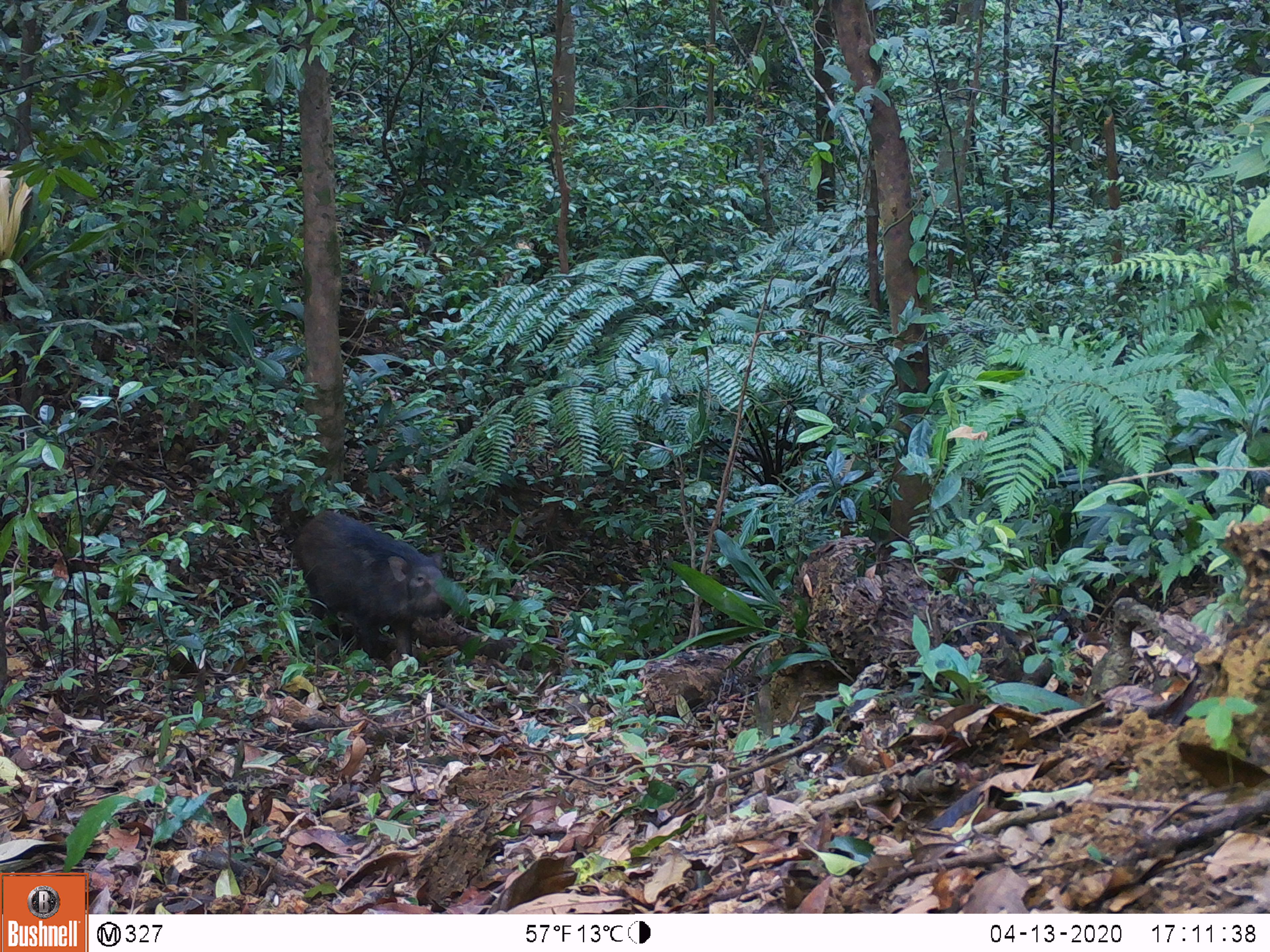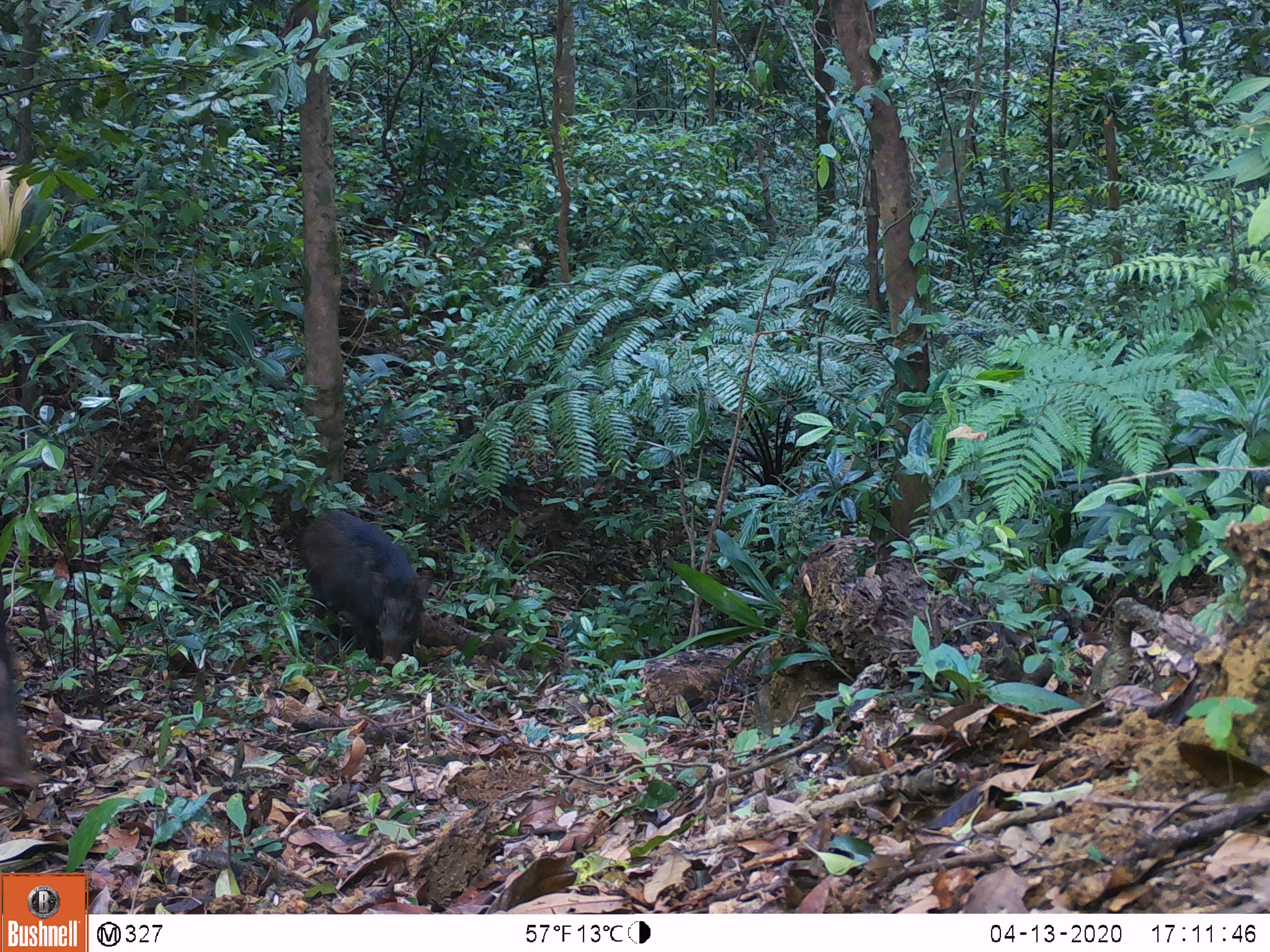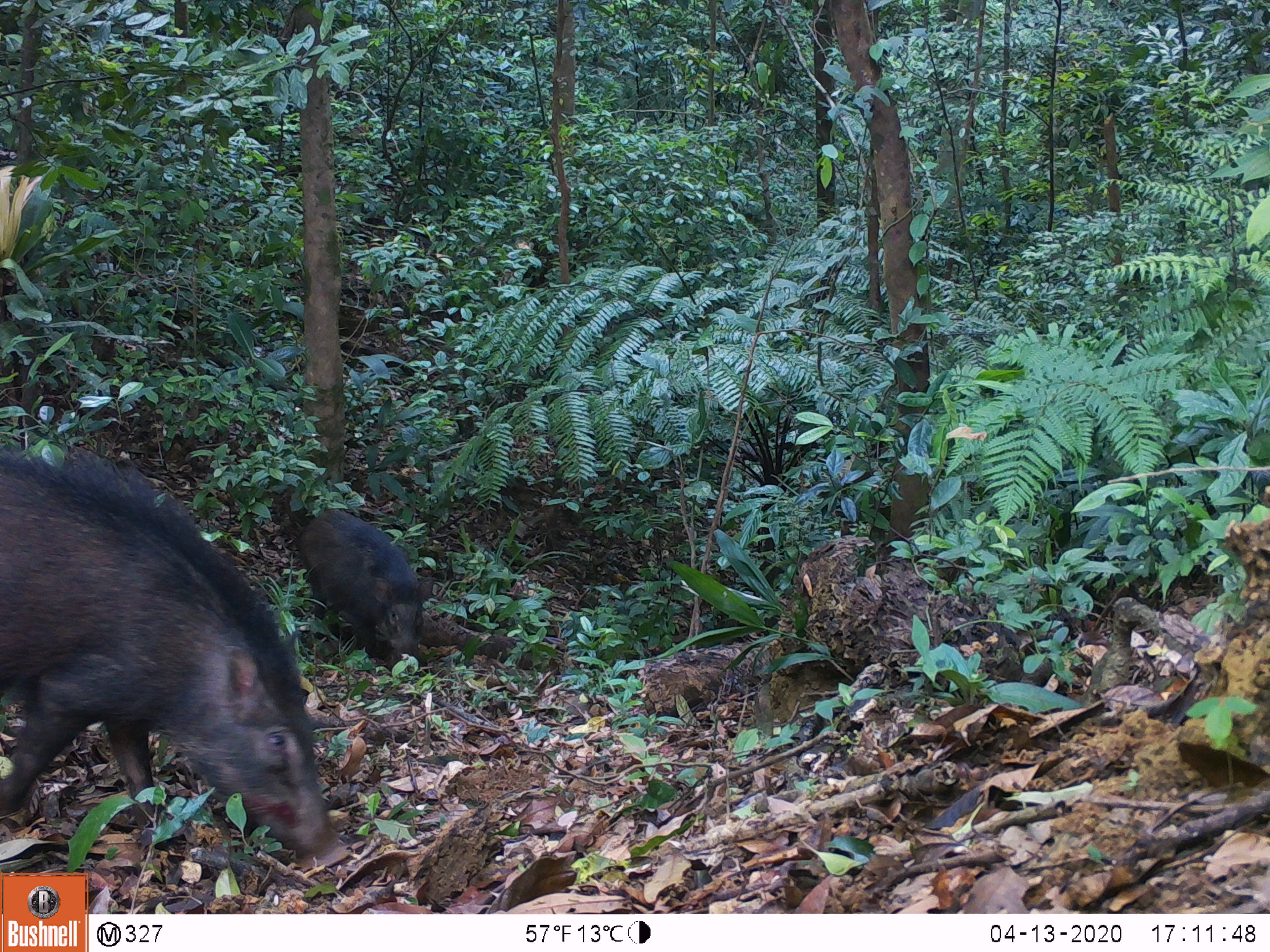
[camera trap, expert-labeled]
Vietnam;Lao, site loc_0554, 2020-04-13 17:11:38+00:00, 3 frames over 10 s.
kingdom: Animalia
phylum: Chordata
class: Mammalia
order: Artiodactyla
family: Suidae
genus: Sus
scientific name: Sus scrofa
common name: eurasian wild pig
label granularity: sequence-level